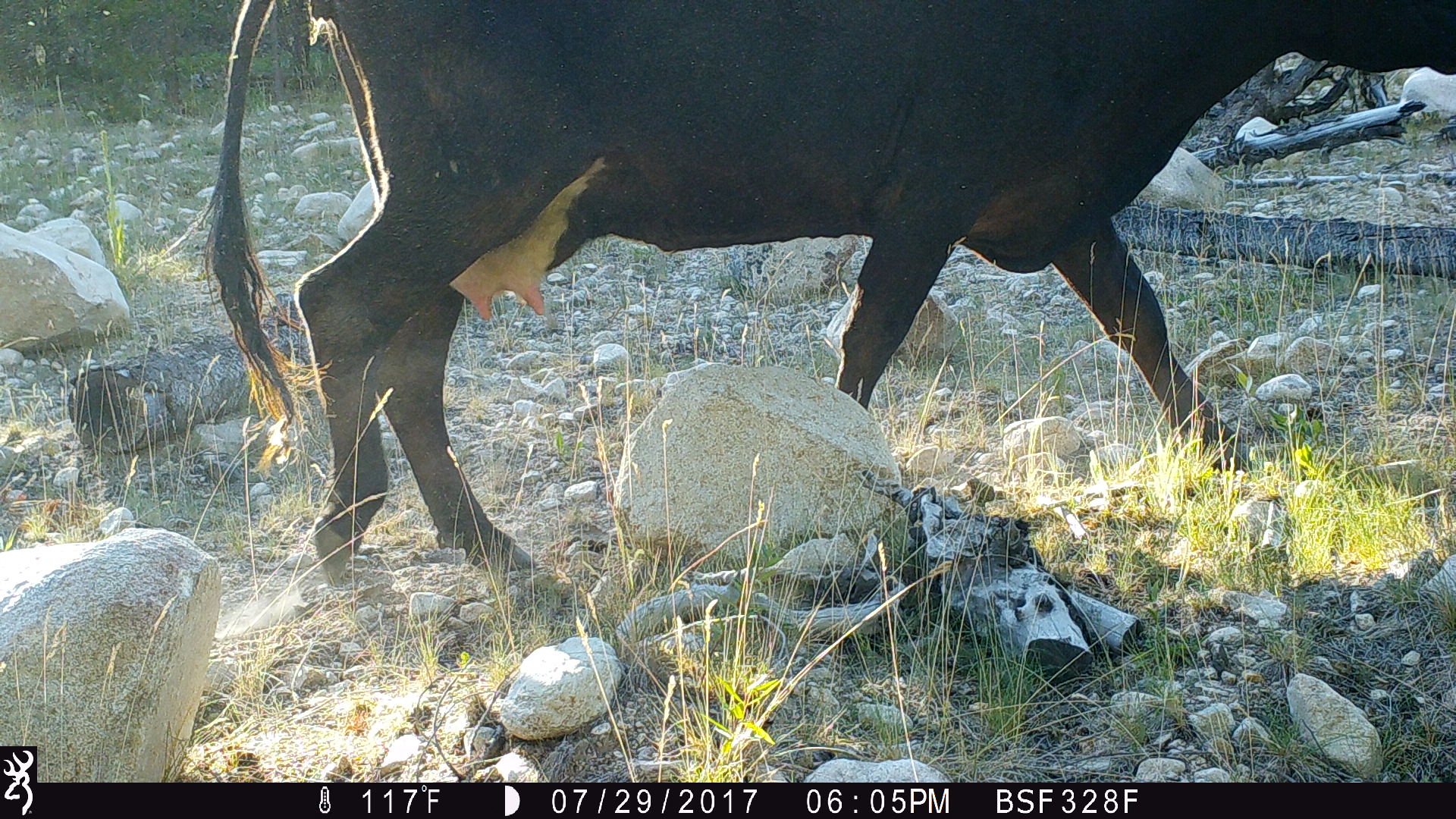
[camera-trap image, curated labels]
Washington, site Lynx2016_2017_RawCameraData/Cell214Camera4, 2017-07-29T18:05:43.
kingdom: Animalia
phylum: Chordata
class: Mammalia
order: Artiodactyla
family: Bovidae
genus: Bos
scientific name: Bos taurus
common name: domestic cattle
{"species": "domestic cattle (Bos taurus)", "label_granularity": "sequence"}